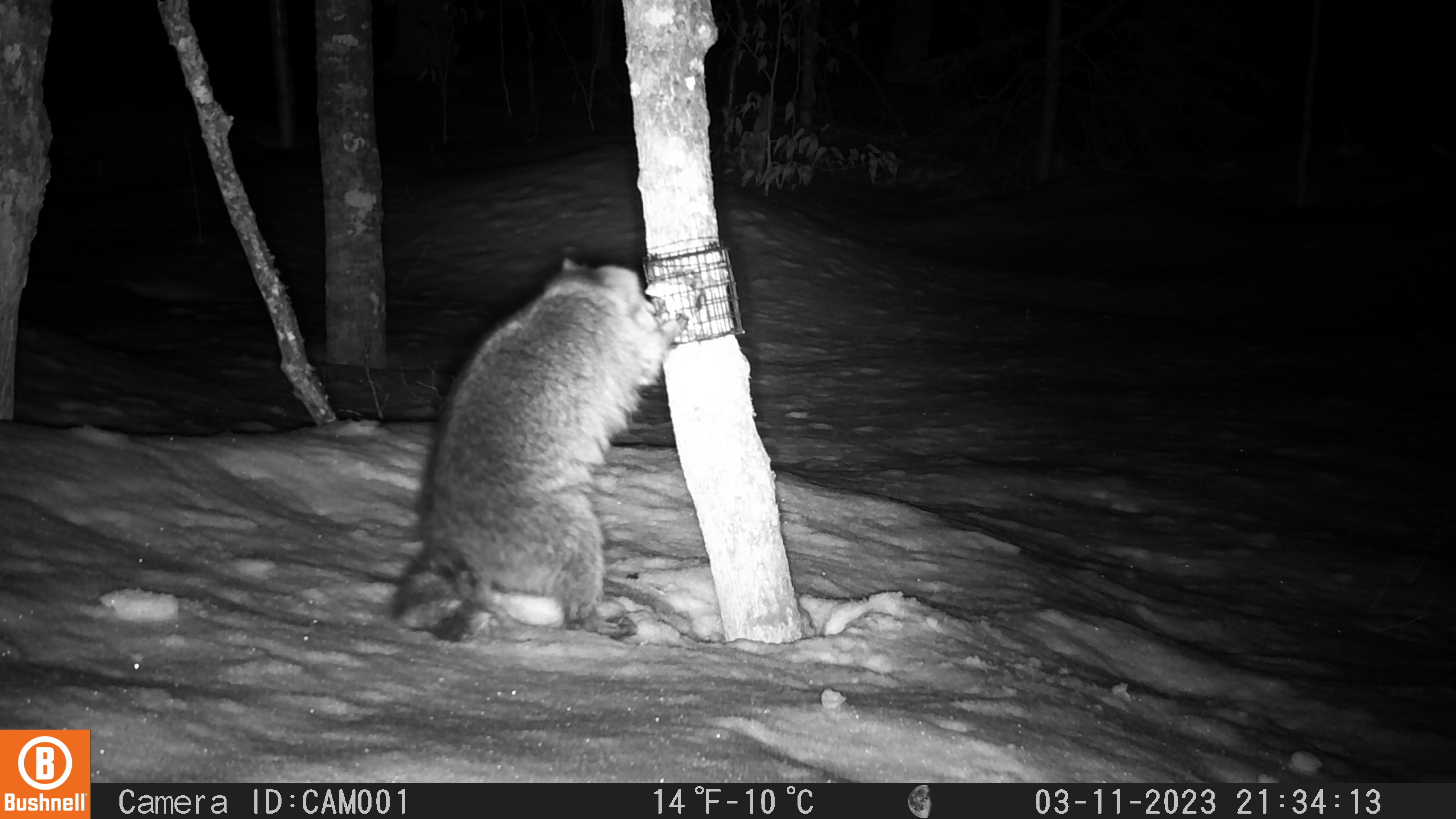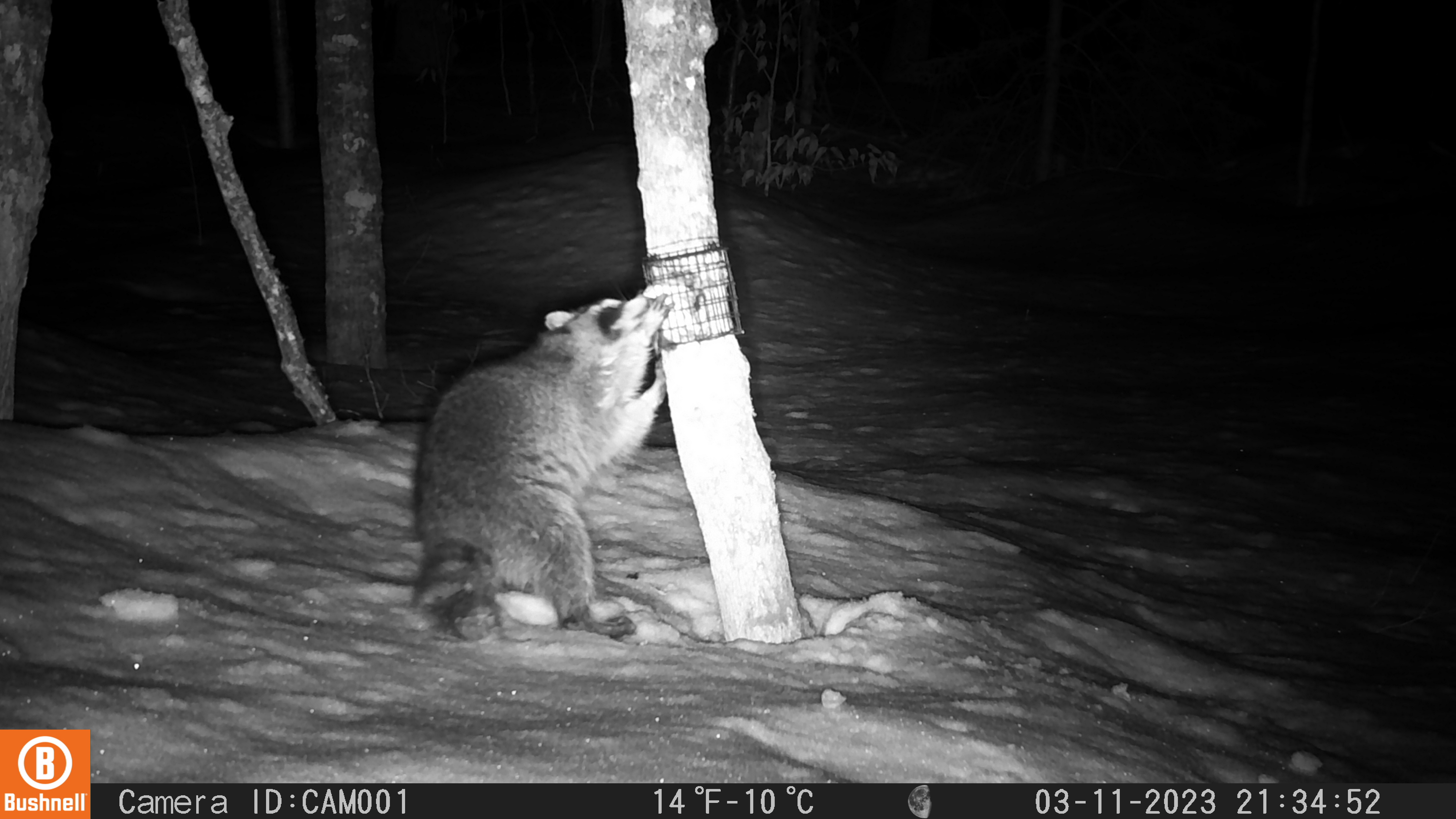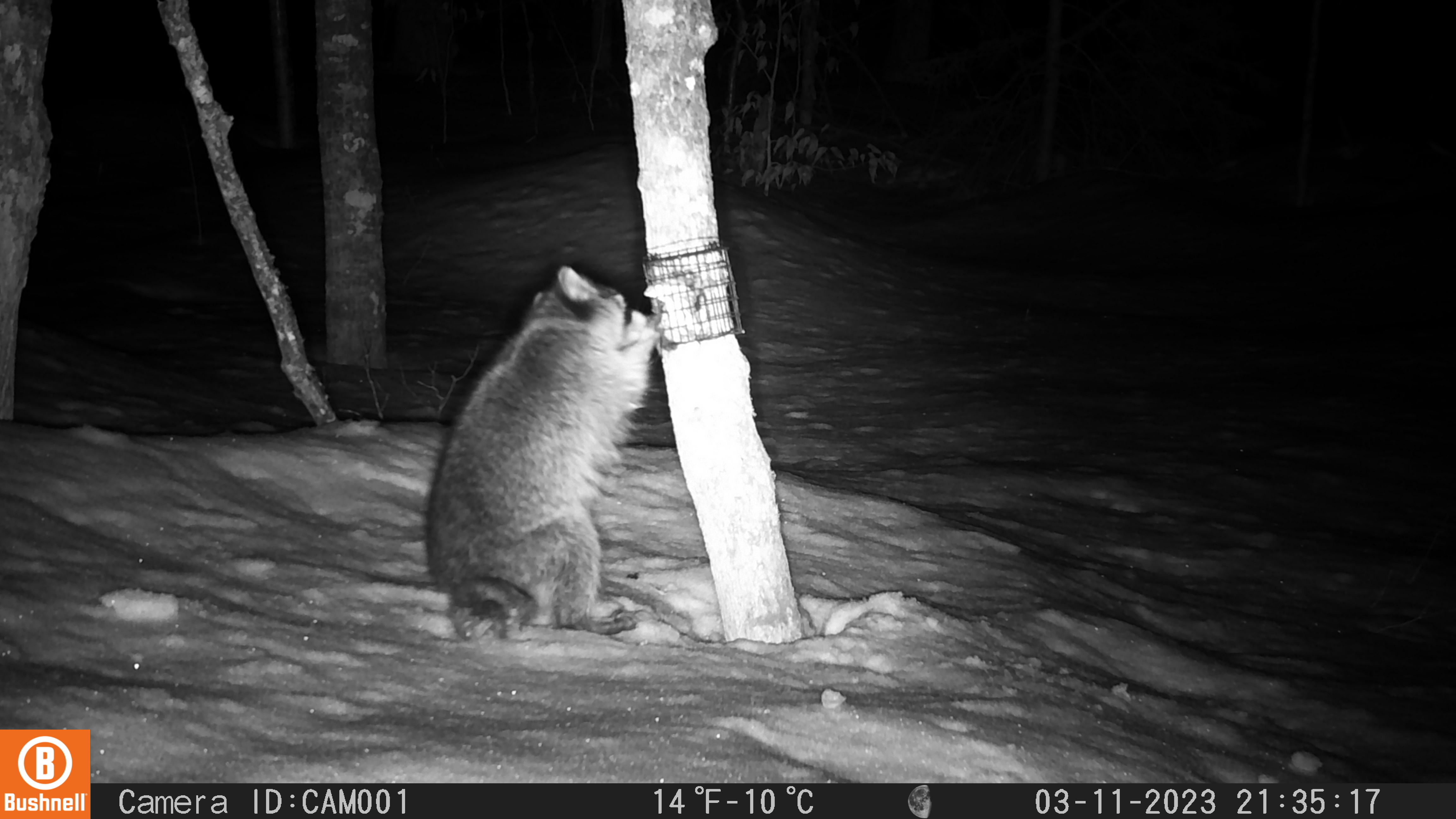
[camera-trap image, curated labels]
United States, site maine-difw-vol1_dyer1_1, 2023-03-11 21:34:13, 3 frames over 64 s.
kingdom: Animalia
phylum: Chordata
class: Mammalia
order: Carnivora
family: Procyonidae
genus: Procyon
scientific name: Procyon lotor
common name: raccoon